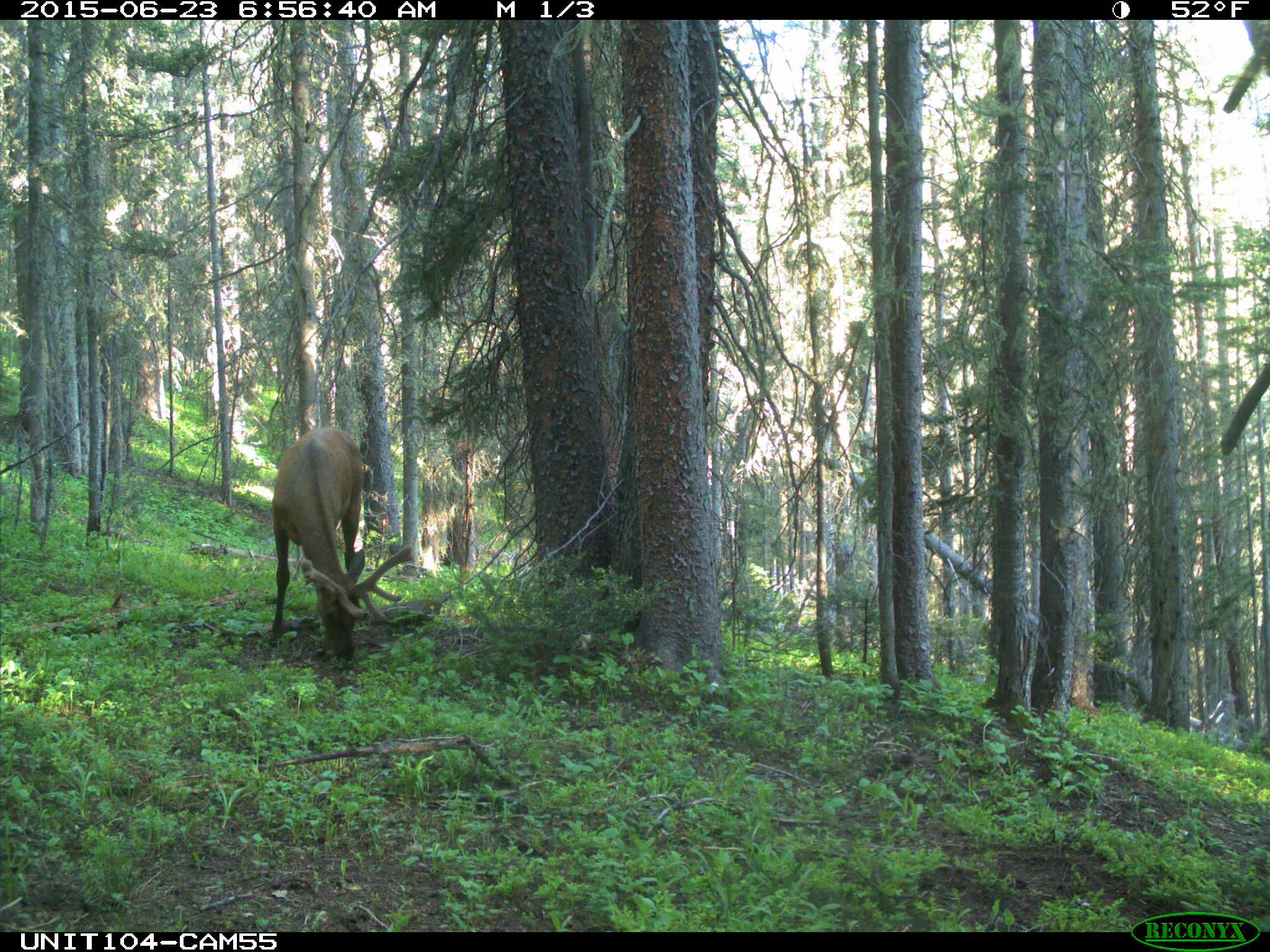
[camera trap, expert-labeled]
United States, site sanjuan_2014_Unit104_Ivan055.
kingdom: Animalia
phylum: Chordata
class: Mammalia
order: Artiodactyla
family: Cervidae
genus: Cervus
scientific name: Cervus elaphus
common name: red deer